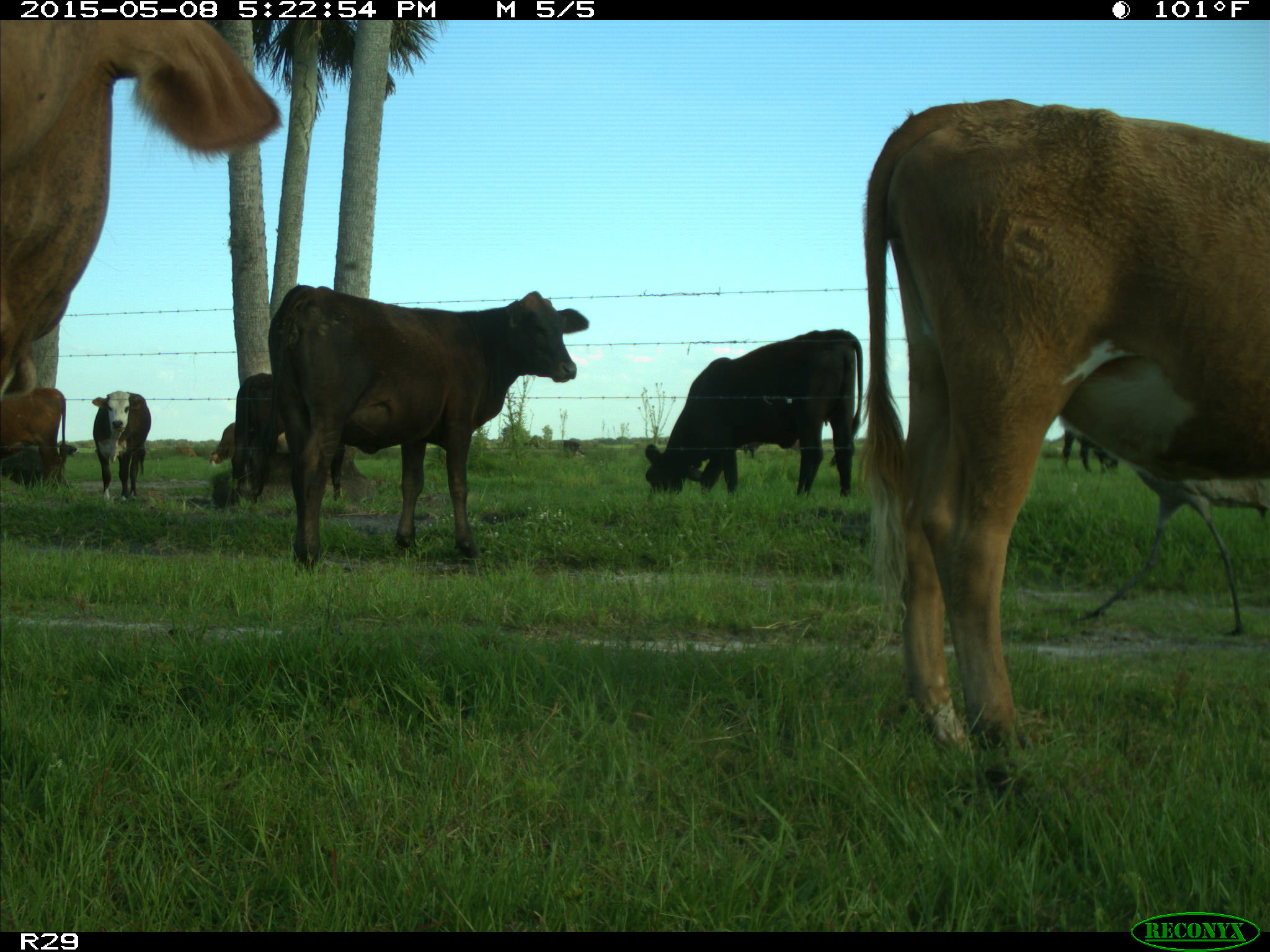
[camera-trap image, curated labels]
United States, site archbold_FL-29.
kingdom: Animalia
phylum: Chordata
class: Mammalia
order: Artiodactyla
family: Bovidae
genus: Bos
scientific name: Bos taurus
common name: domestic cow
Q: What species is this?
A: Bos taurus (domestic cow).